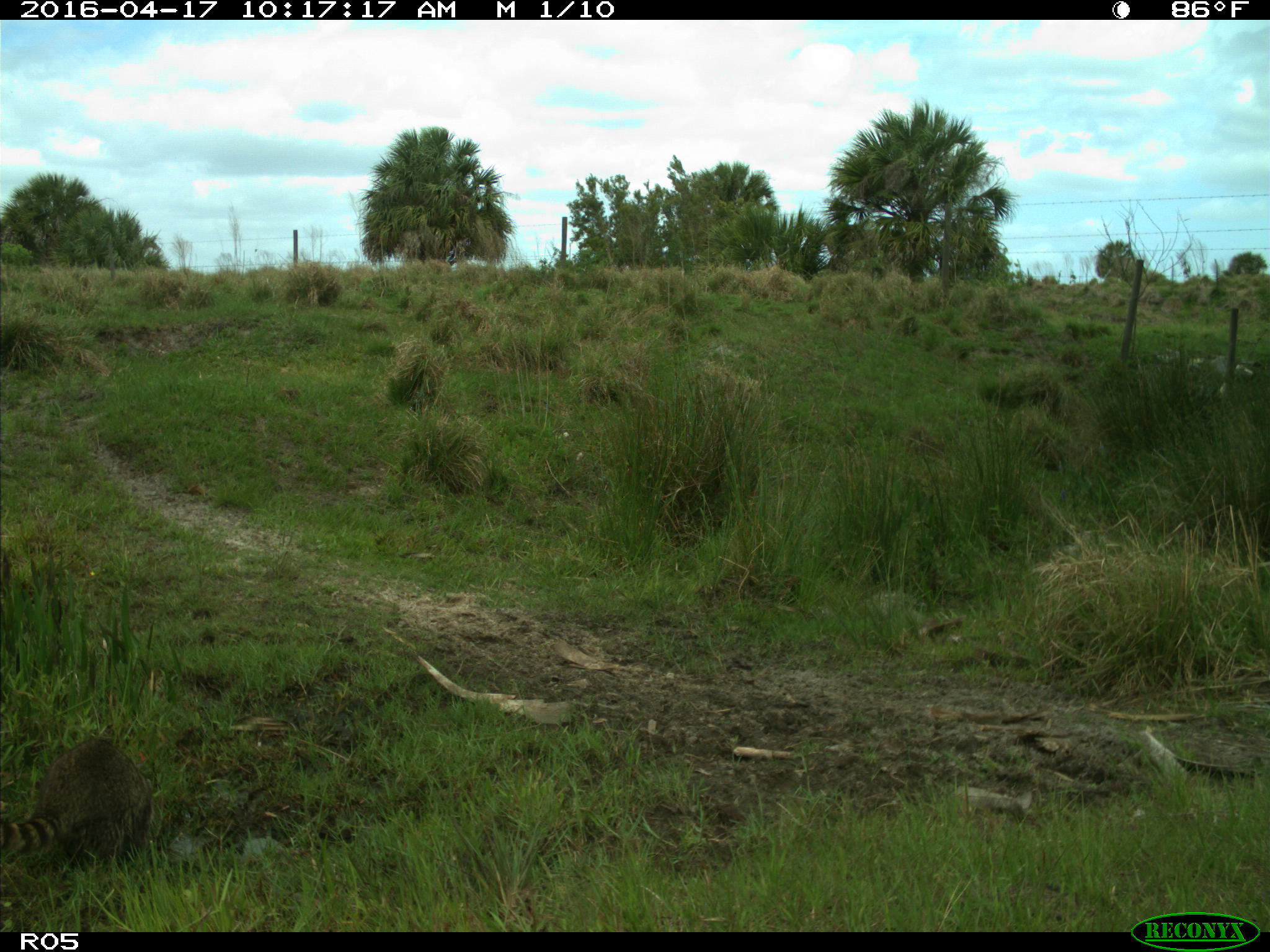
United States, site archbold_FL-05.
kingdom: Animalia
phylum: Chordata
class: Mammalia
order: Carnivora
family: Procyonidae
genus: Procyon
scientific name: Procyon lotor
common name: common raccoon